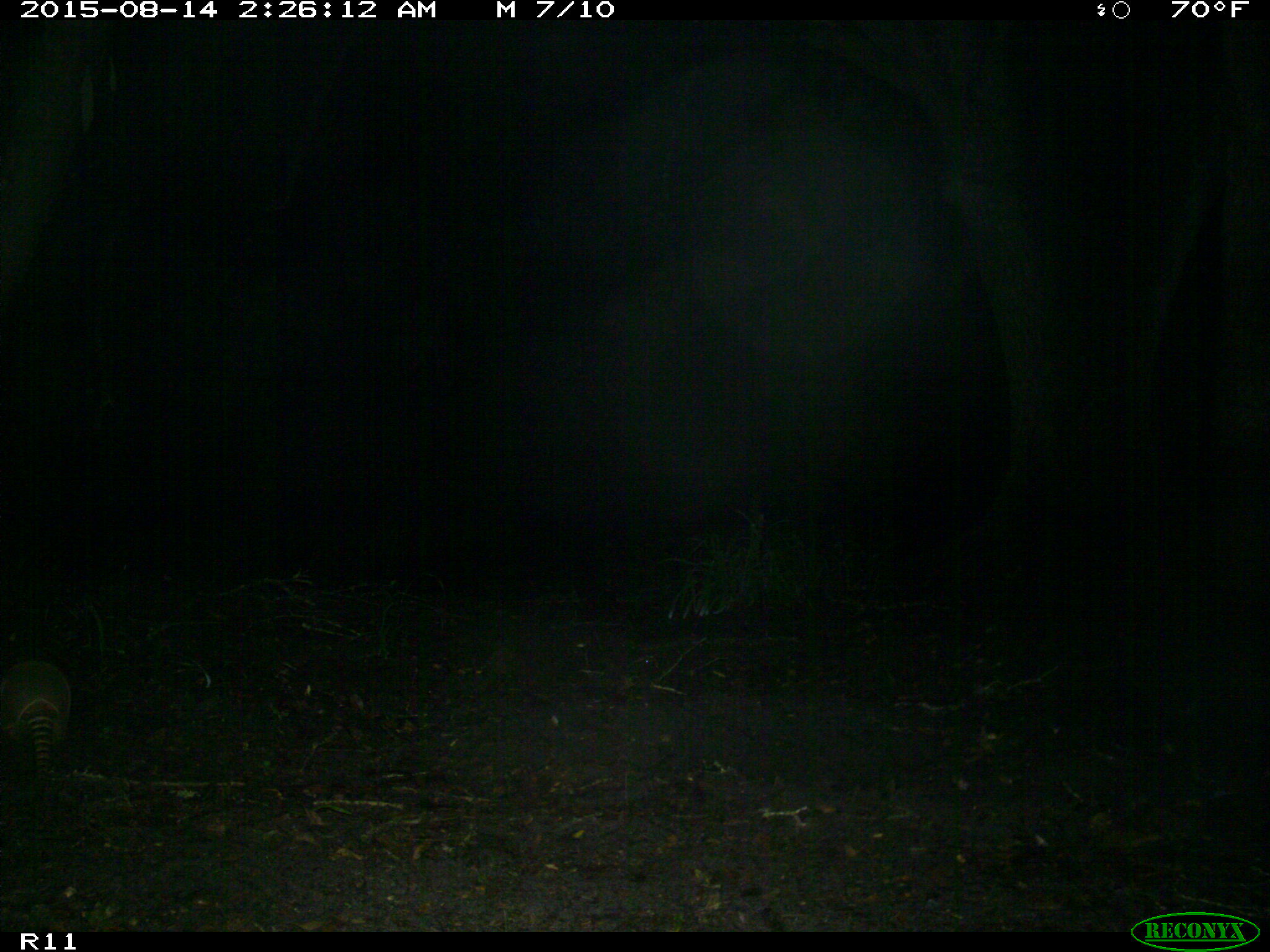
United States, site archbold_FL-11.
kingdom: Animalia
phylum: Chordata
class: Mammalia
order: Cingulata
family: Dasypodidae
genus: Dasypus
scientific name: Dasypus novemcinctus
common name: nine-banded armadillo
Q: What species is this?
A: Dasypus novemcinctus (nine-banded armadillo).